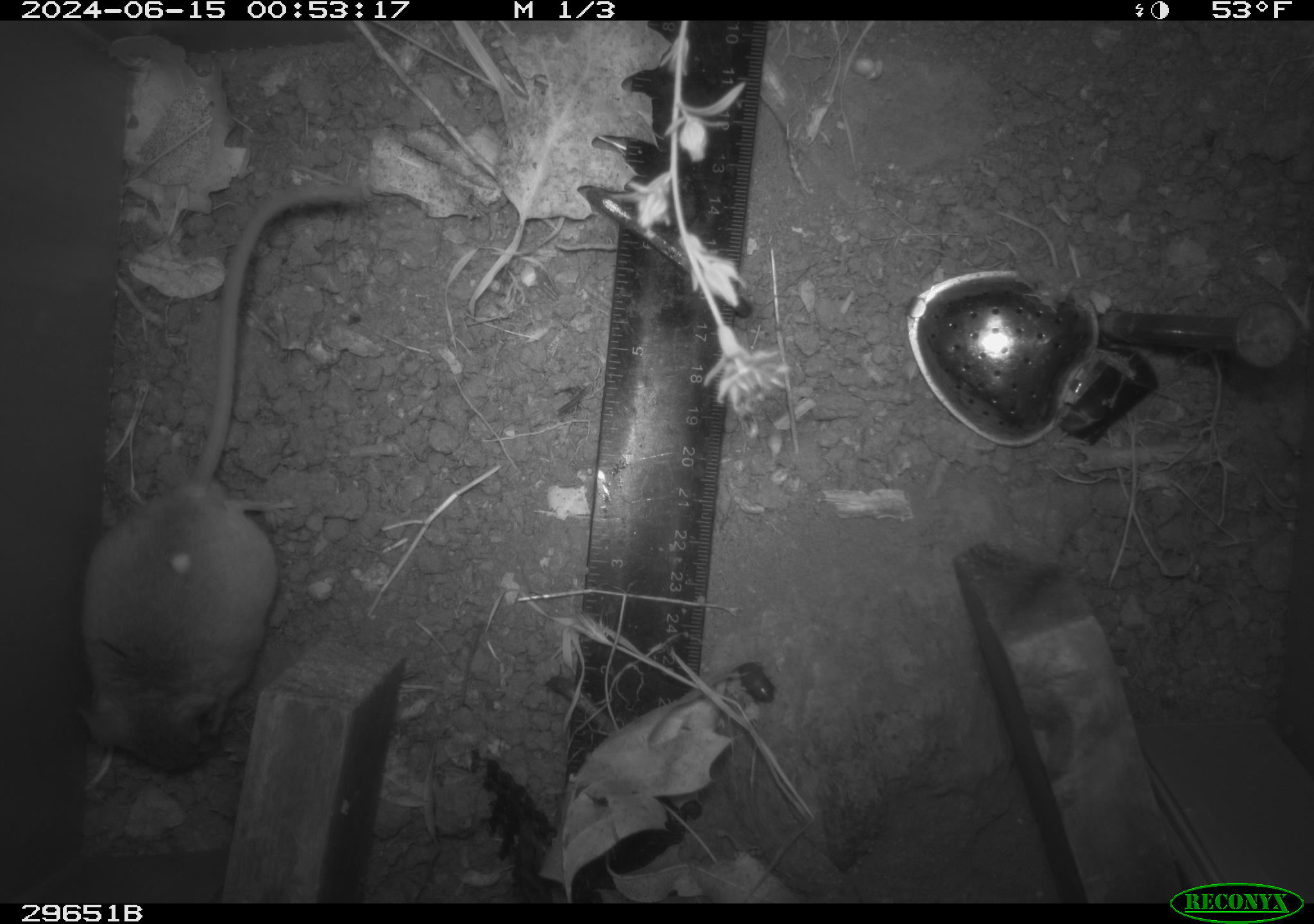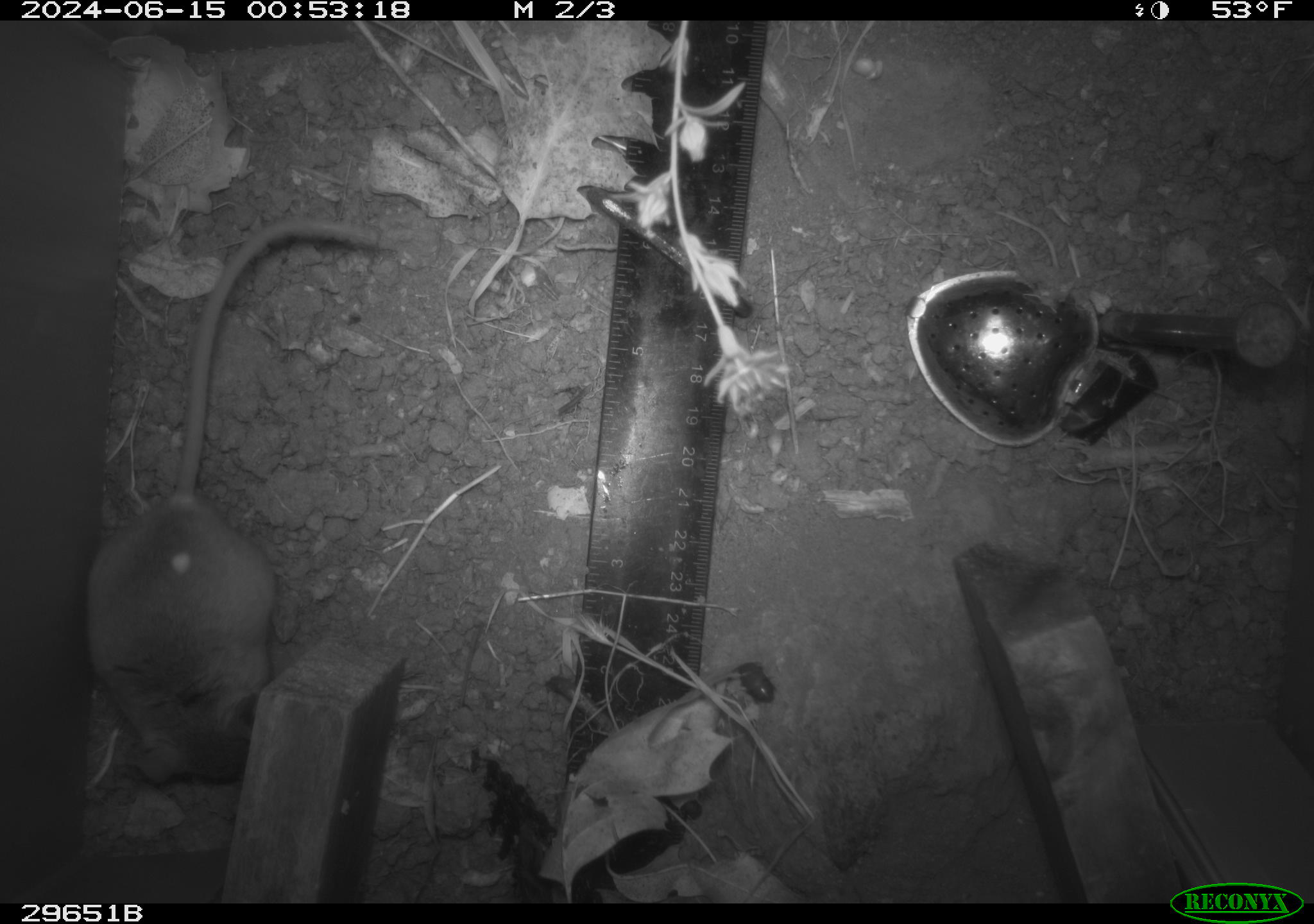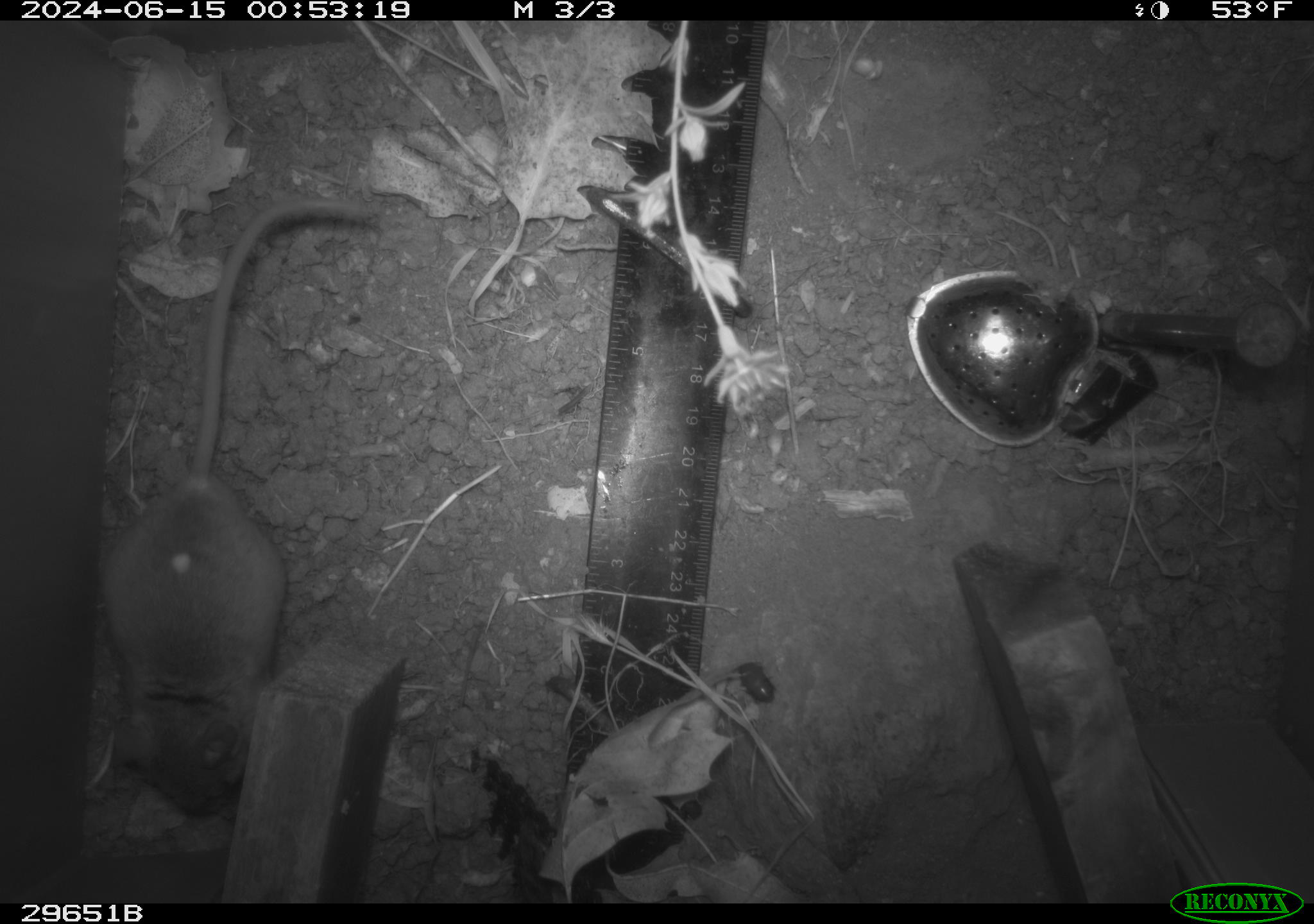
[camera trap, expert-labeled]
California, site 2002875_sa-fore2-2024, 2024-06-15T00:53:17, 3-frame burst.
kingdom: Animalia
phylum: Chordata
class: Mammalia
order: Rodentia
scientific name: Rodentia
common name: rodent